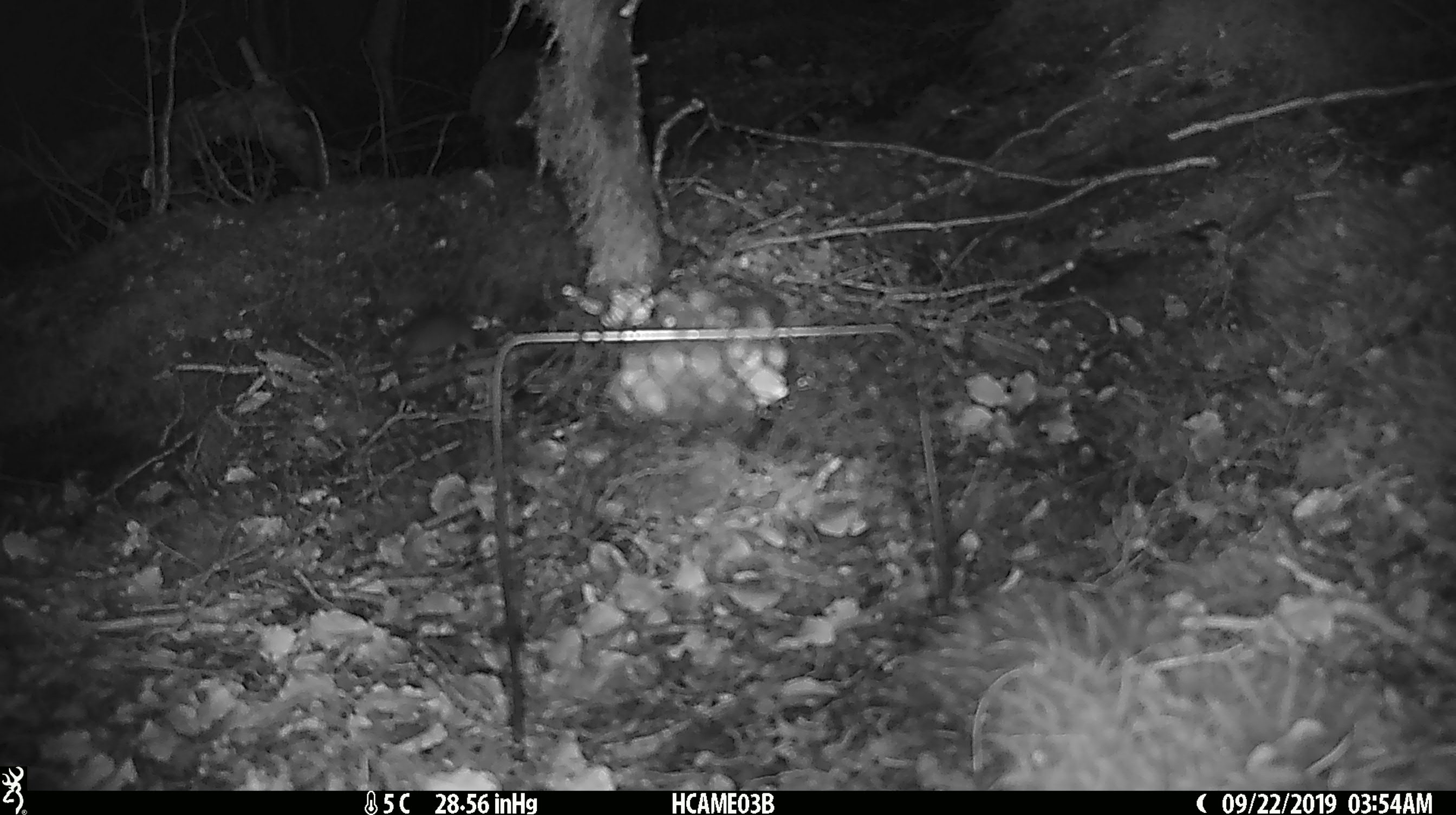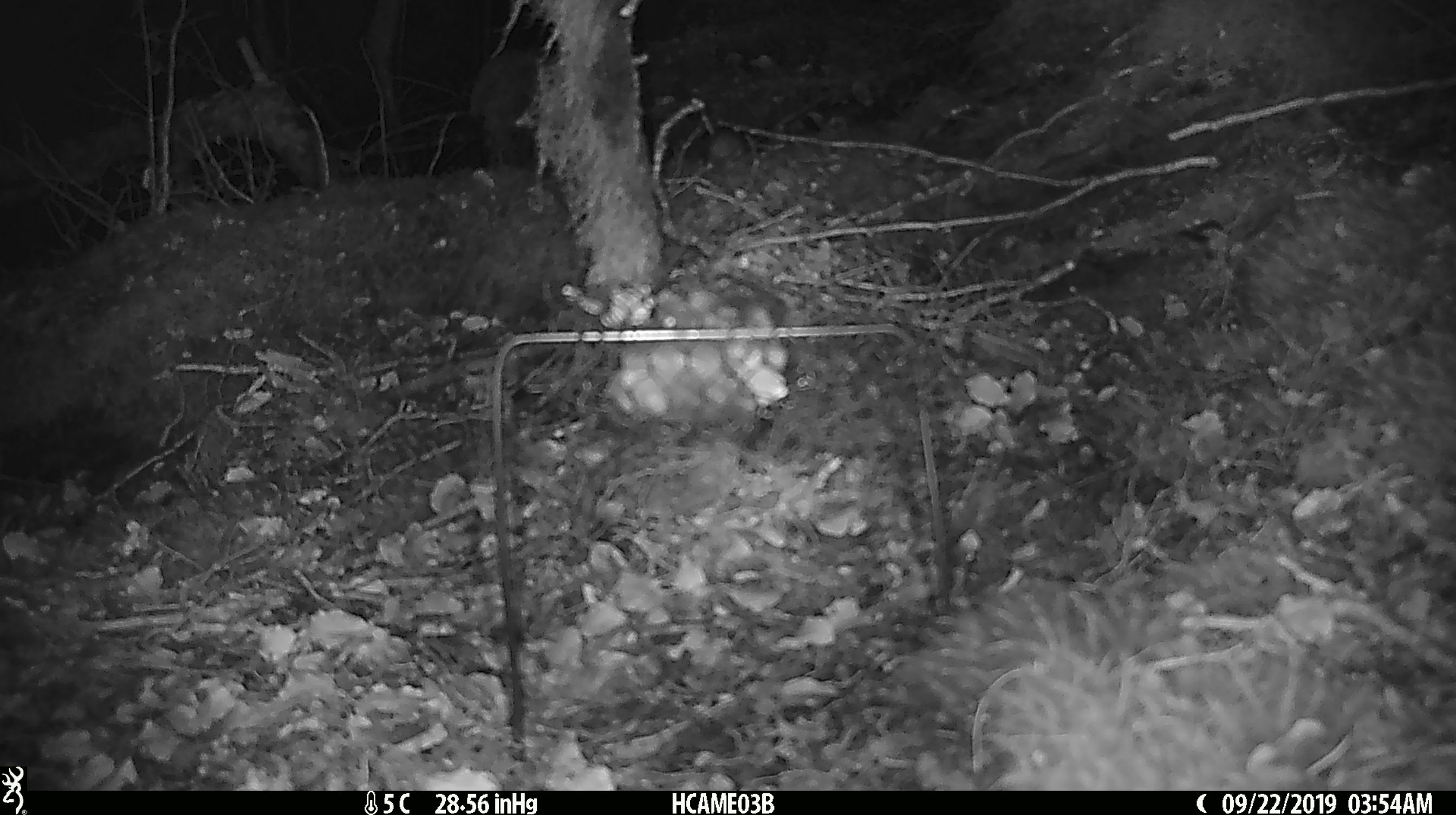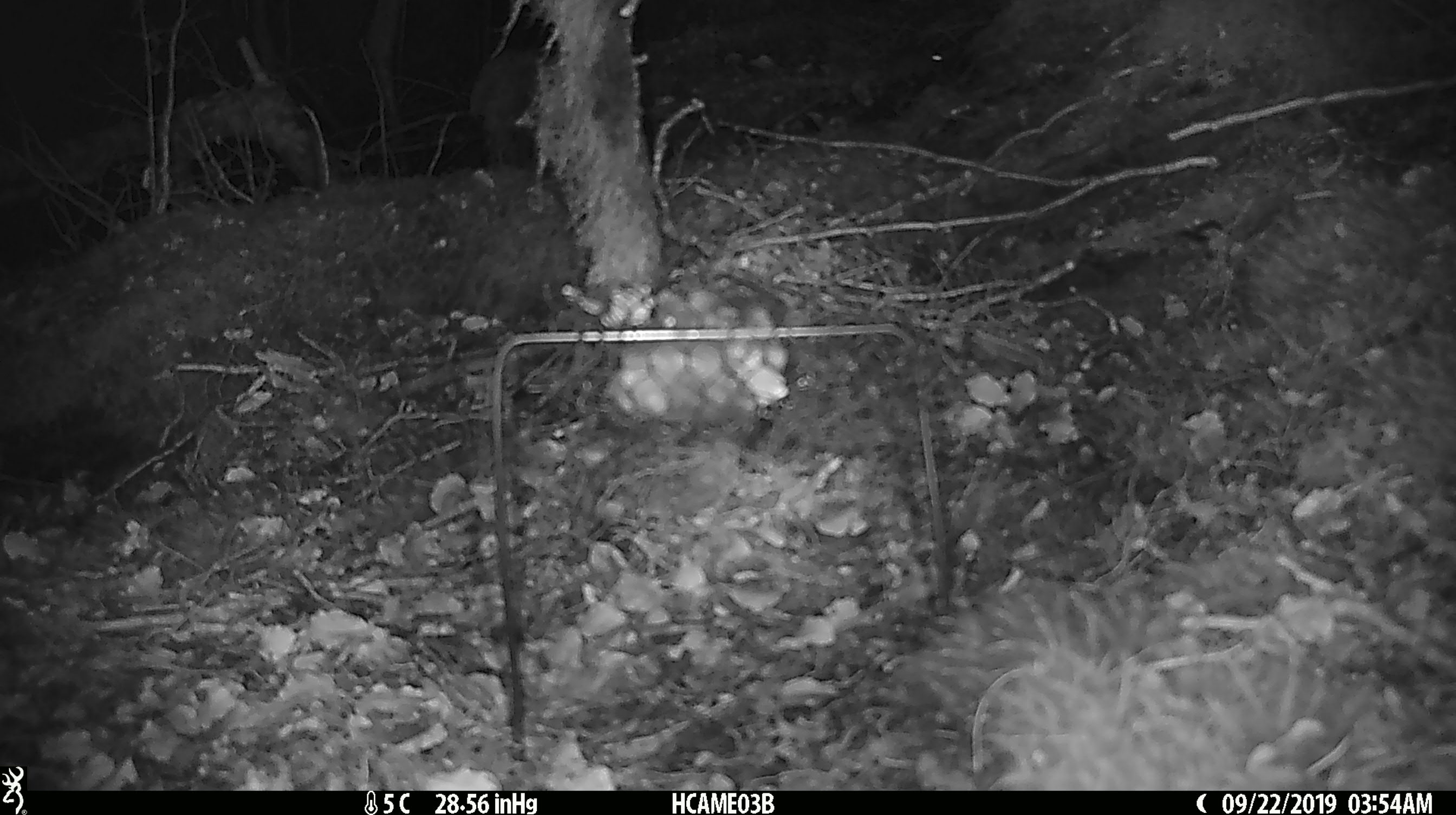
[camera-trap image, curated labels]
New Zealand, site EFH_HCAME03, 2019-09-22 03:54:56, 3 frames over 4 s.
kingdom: Animalia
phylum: Chordata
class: Mammalia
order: Rodentia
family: Muridae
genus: Mus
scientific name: Mus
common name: mouse